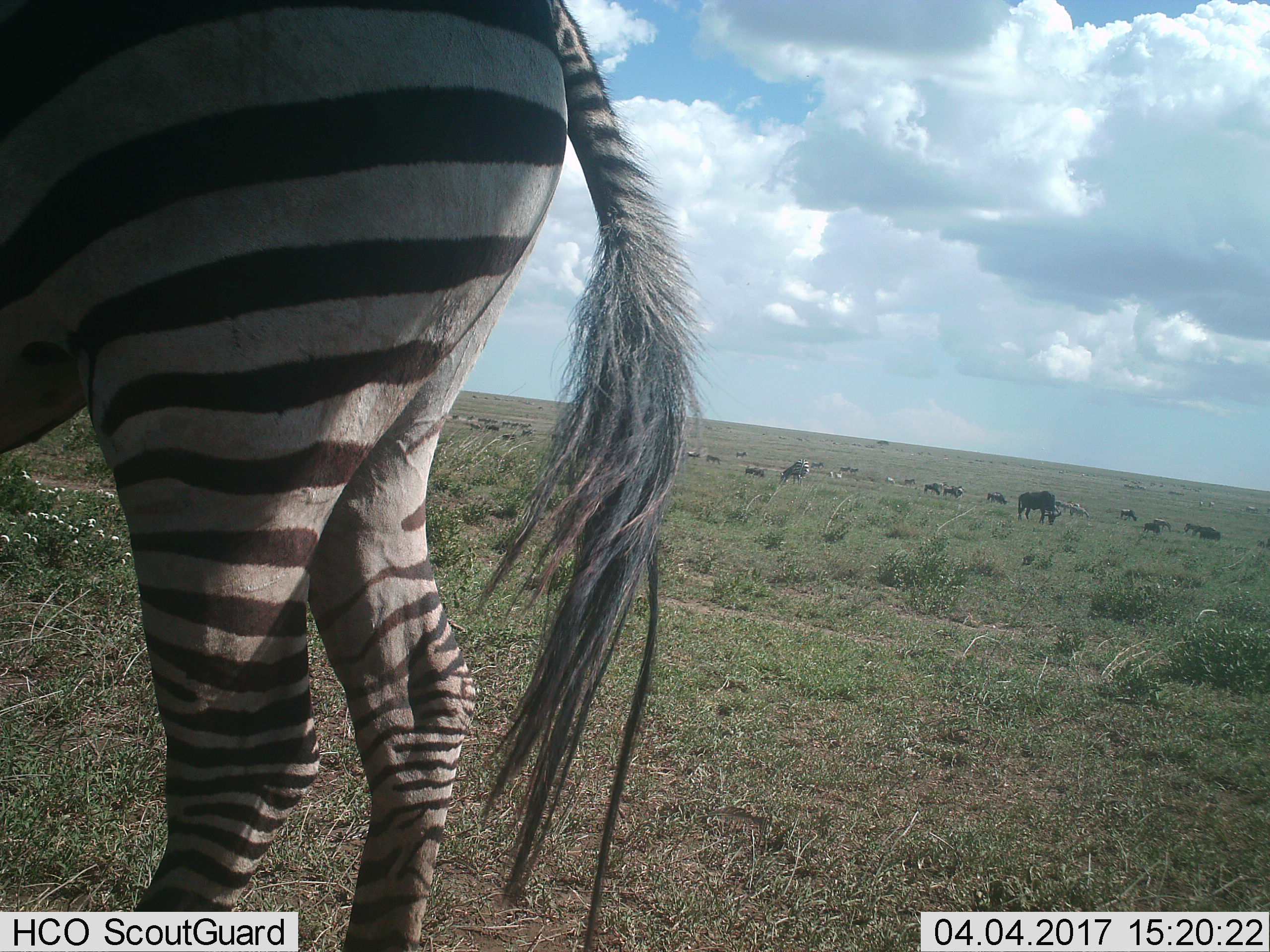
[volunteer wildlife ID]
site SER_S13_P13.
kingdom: Animalia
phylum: Chordata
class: Mammalia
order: Perissodactyla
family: Equidae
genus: Equus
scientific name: Equus quagga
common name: plains zebra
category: zebraplains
Zebraplains (plains zebra) (Equus quagga), count 11-50. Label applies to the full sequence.